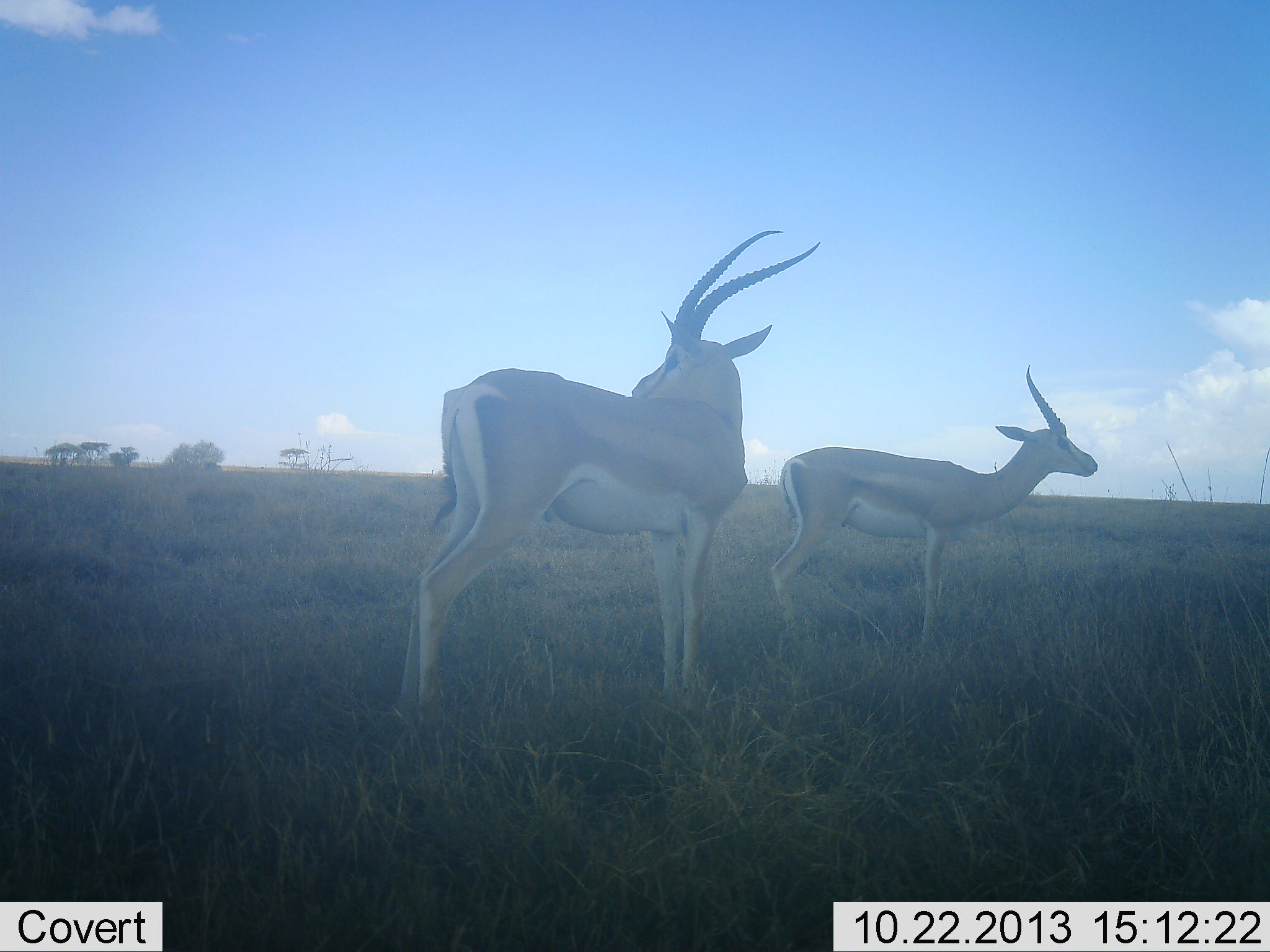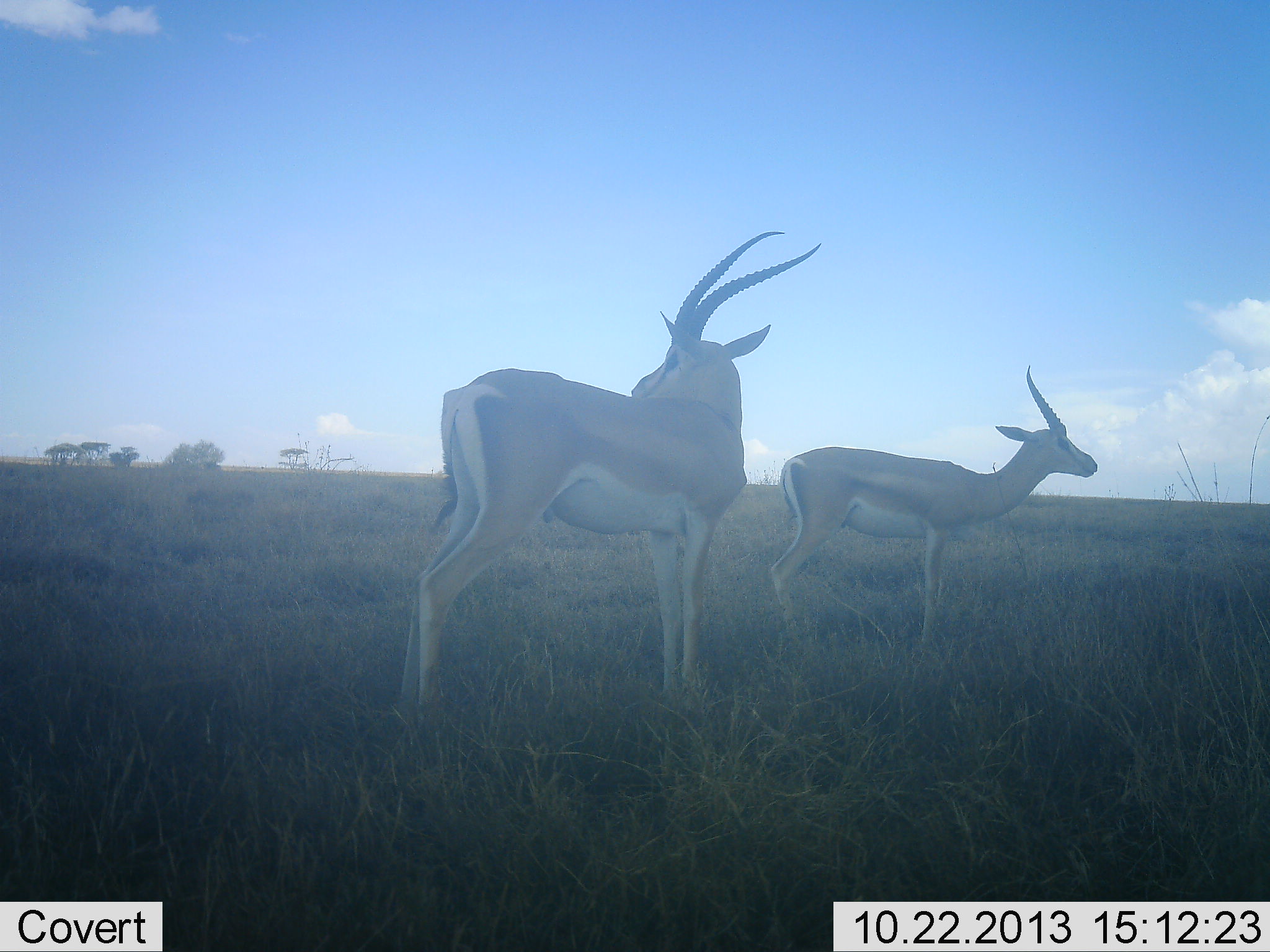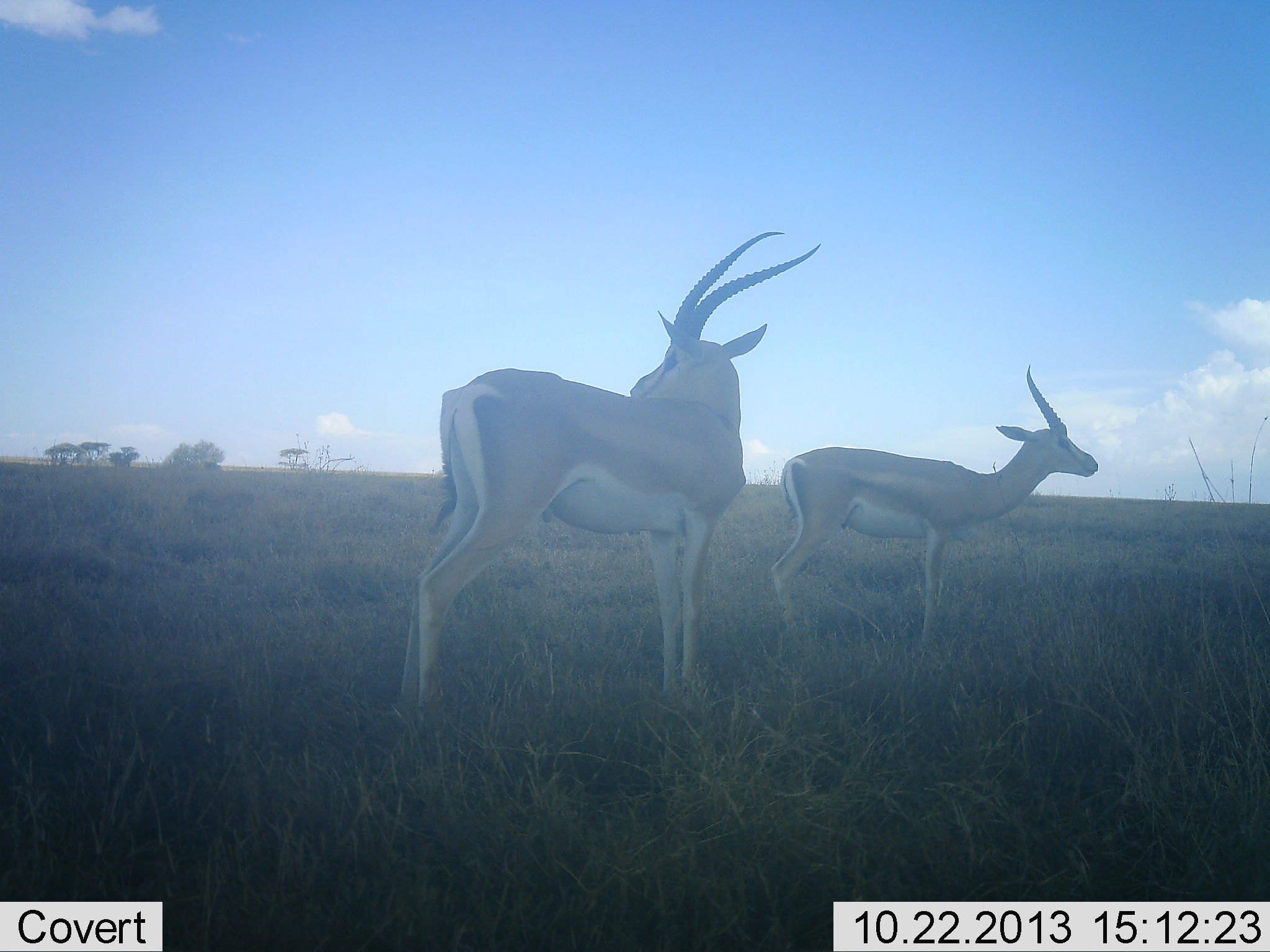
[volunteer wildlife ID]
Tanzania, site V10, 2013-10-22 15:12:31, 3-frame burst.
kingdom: Animalia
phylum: Chordata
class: Mammalia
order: Artiodactyla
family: Bovidae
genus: Nanger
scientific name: Nanger granti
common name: grant's gazelle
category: gazellegrants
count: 2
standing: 96%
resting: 4%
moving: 0%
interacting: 0%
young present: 0%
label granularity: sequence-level